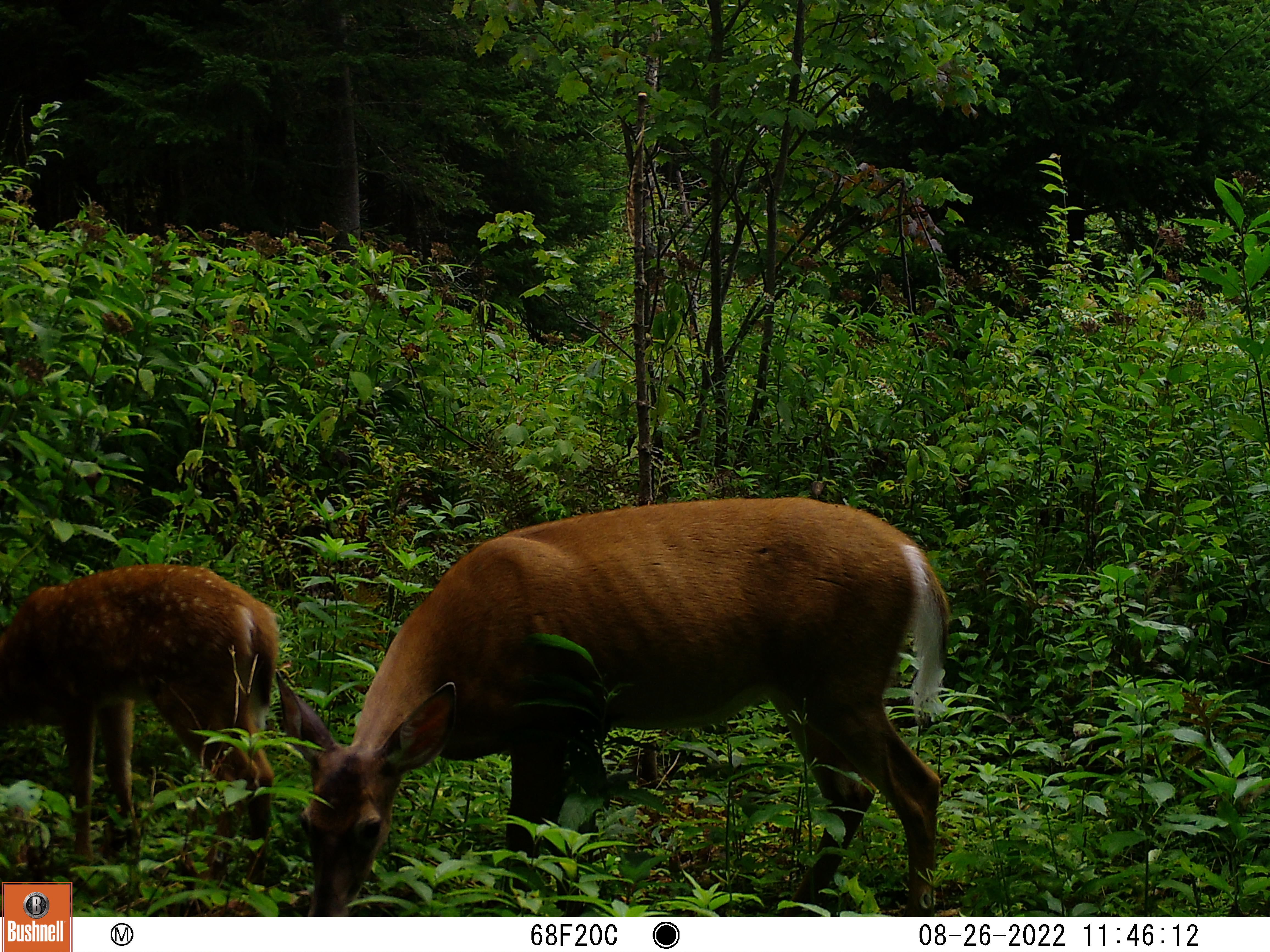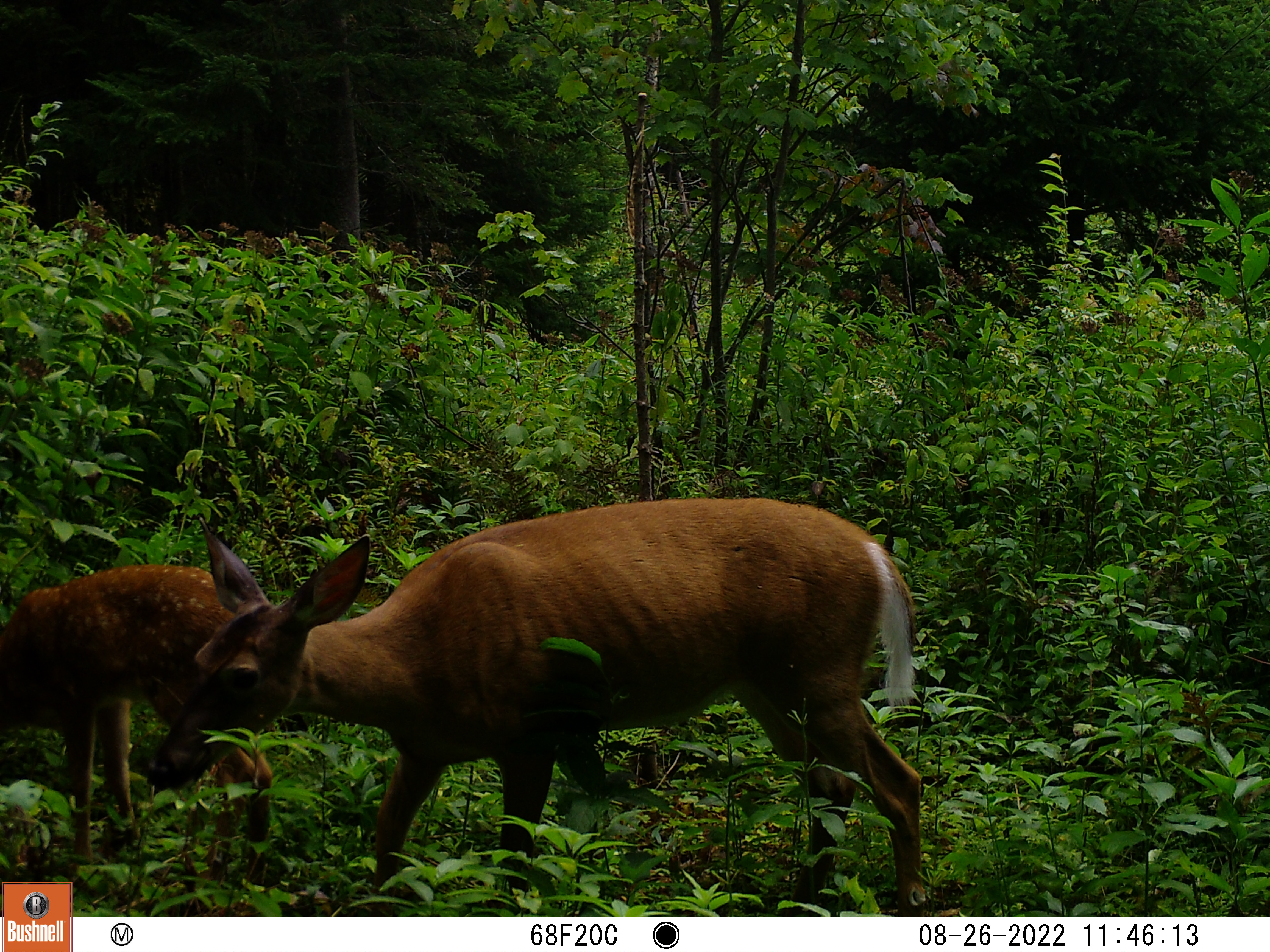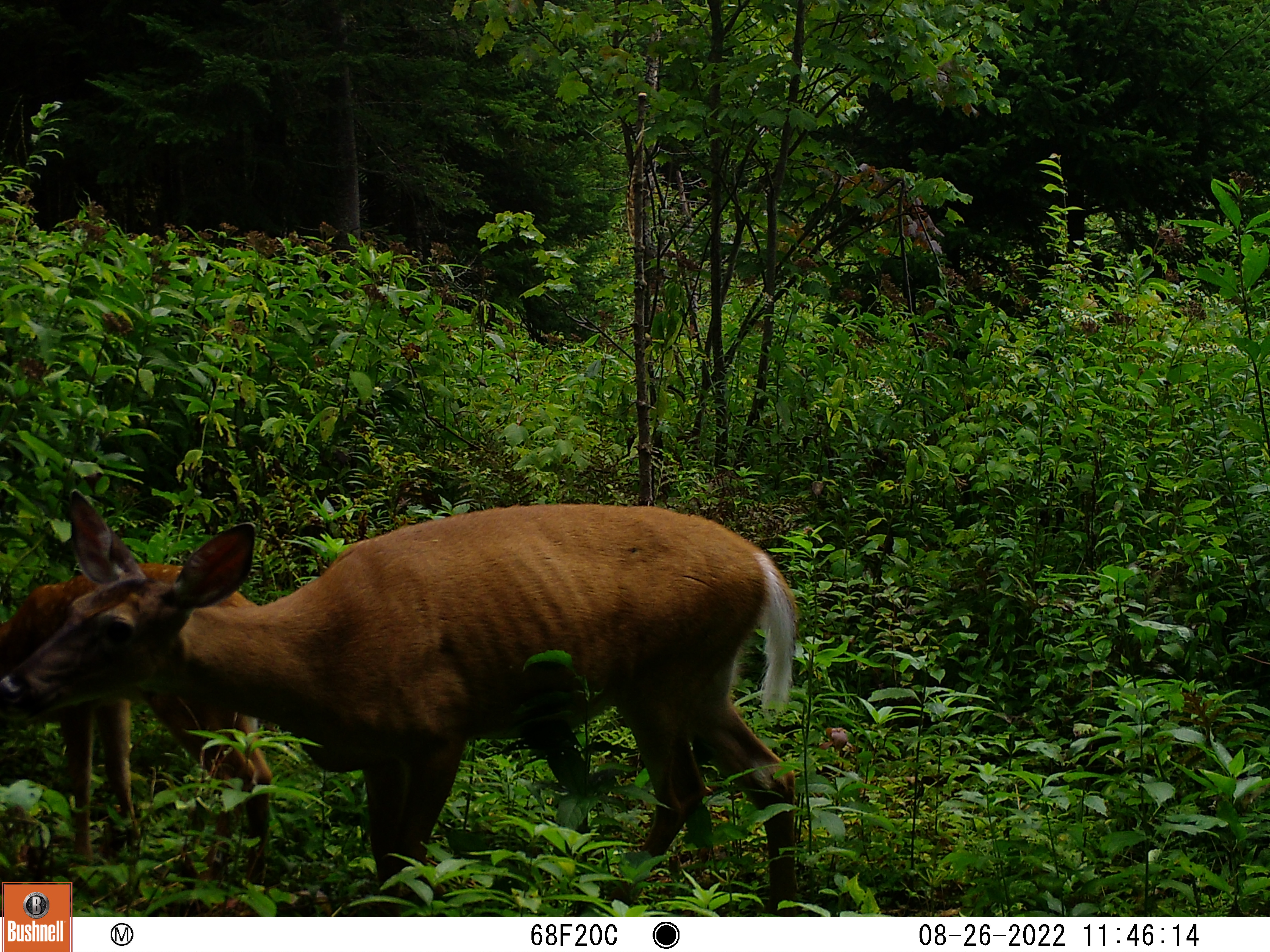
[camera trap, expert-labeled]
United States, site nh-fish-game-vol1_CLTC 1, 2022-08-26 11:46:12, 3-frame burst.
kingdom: Animalia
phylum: Chordata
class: Mammalia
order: Artiodactyla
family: Cervidae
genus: Odocoileus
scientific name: Odocoileus virginianus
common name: white-tailed deer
White-tailed deer (Odocoileus virginianus).